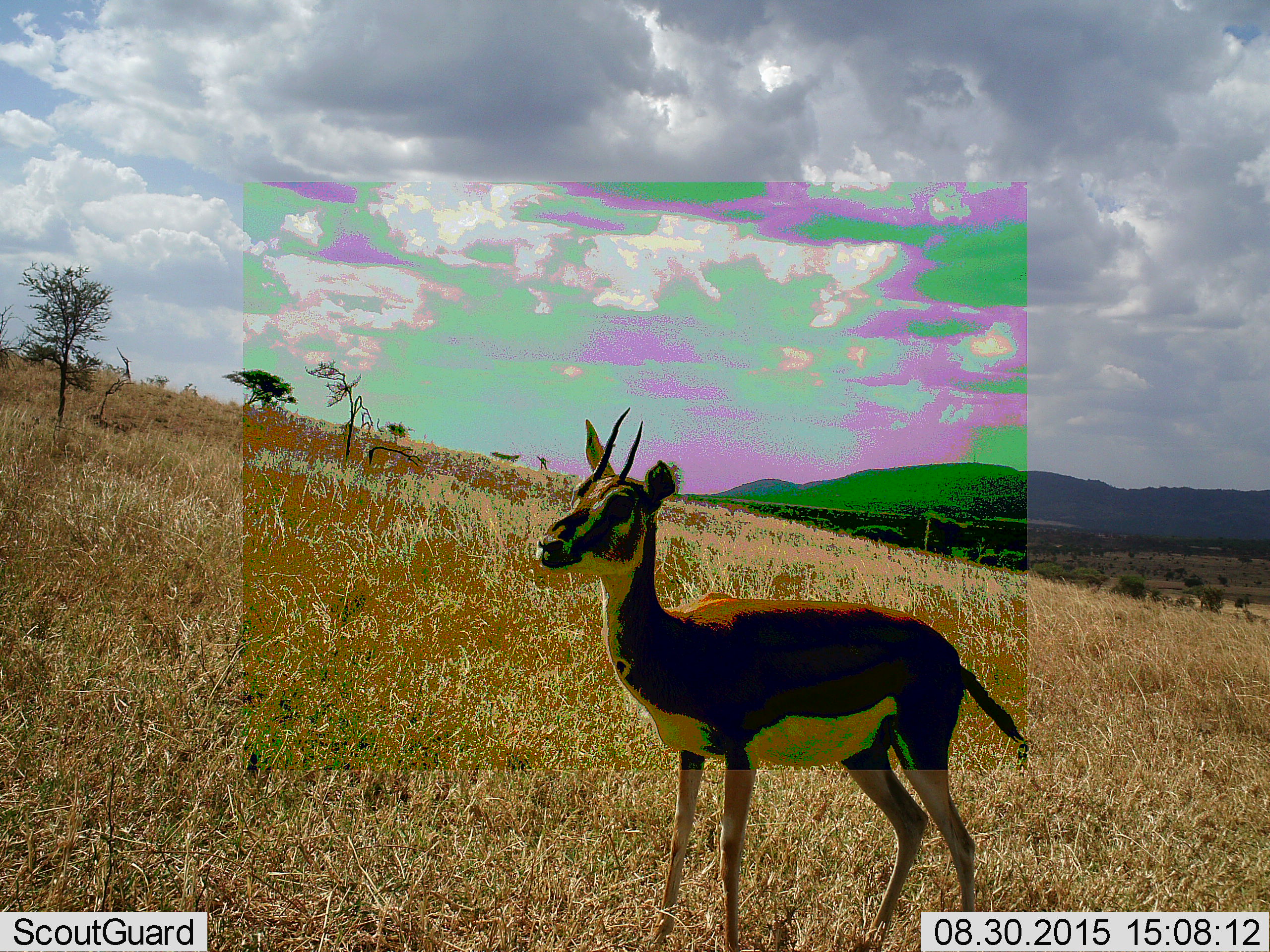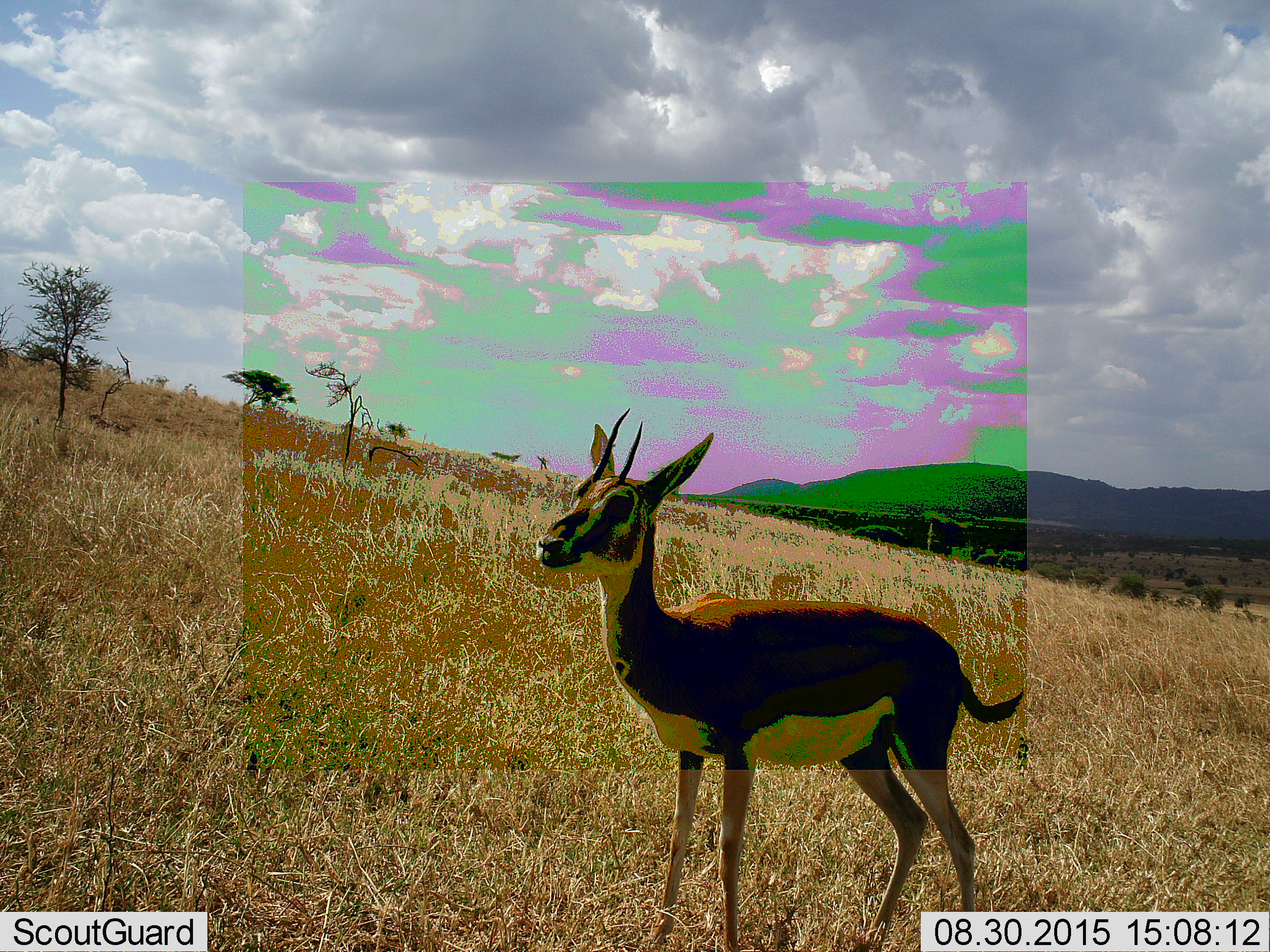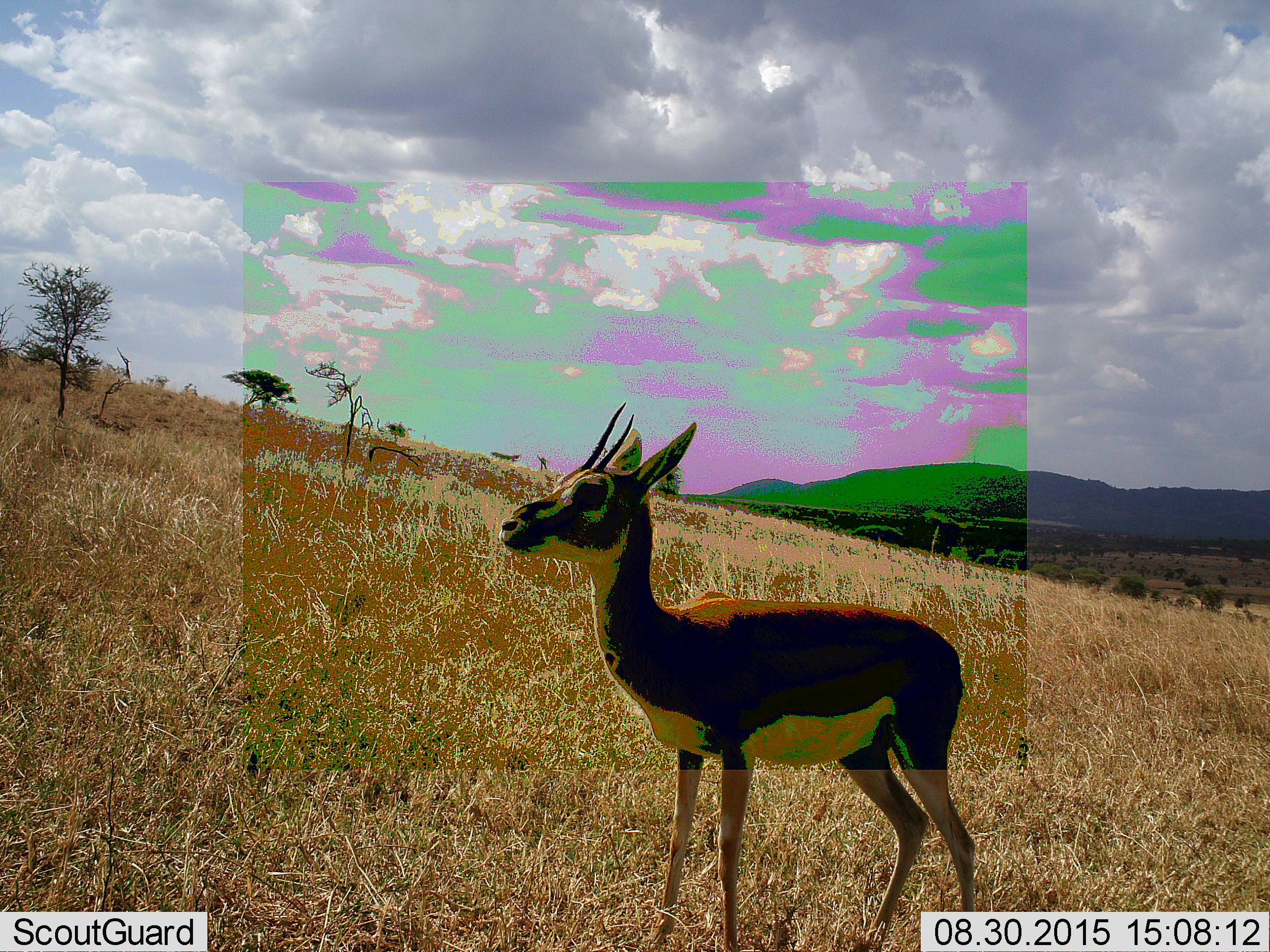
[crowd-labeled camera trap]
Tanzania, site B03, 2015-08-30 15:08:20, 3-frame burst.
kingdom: Animalia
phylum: Chordata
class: Mammalia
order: Artiodactyla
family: Bovidae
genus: Eudorcas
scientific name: Eudorcas thomsonii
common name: thomson's gazelle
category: gazellethomsons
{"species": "gazellethomsons (thomson's gazelle) (Eudorcas thomsonii)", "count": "1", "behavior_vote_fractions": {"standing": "100%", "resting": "0%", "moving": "0%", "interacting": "0%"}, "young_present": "0%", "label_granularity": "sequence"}